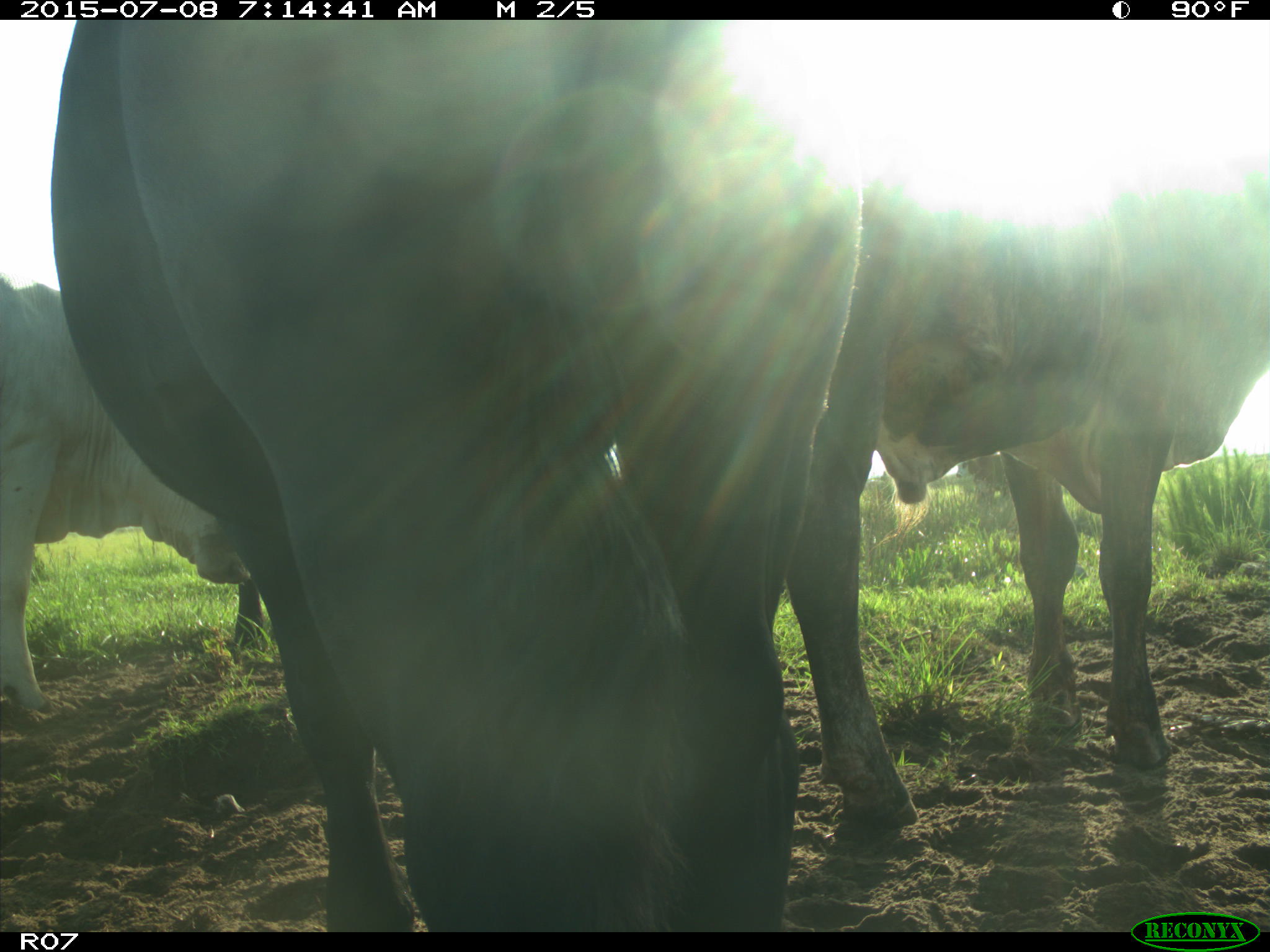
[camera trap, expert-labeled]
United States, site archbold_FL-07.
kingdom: Animalia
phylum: Chordata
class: Mammalia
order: Artiodactyla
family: Bovidae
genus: Bos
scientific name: Bos taurus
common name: domestic cow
Bos taurus (domestic cow).